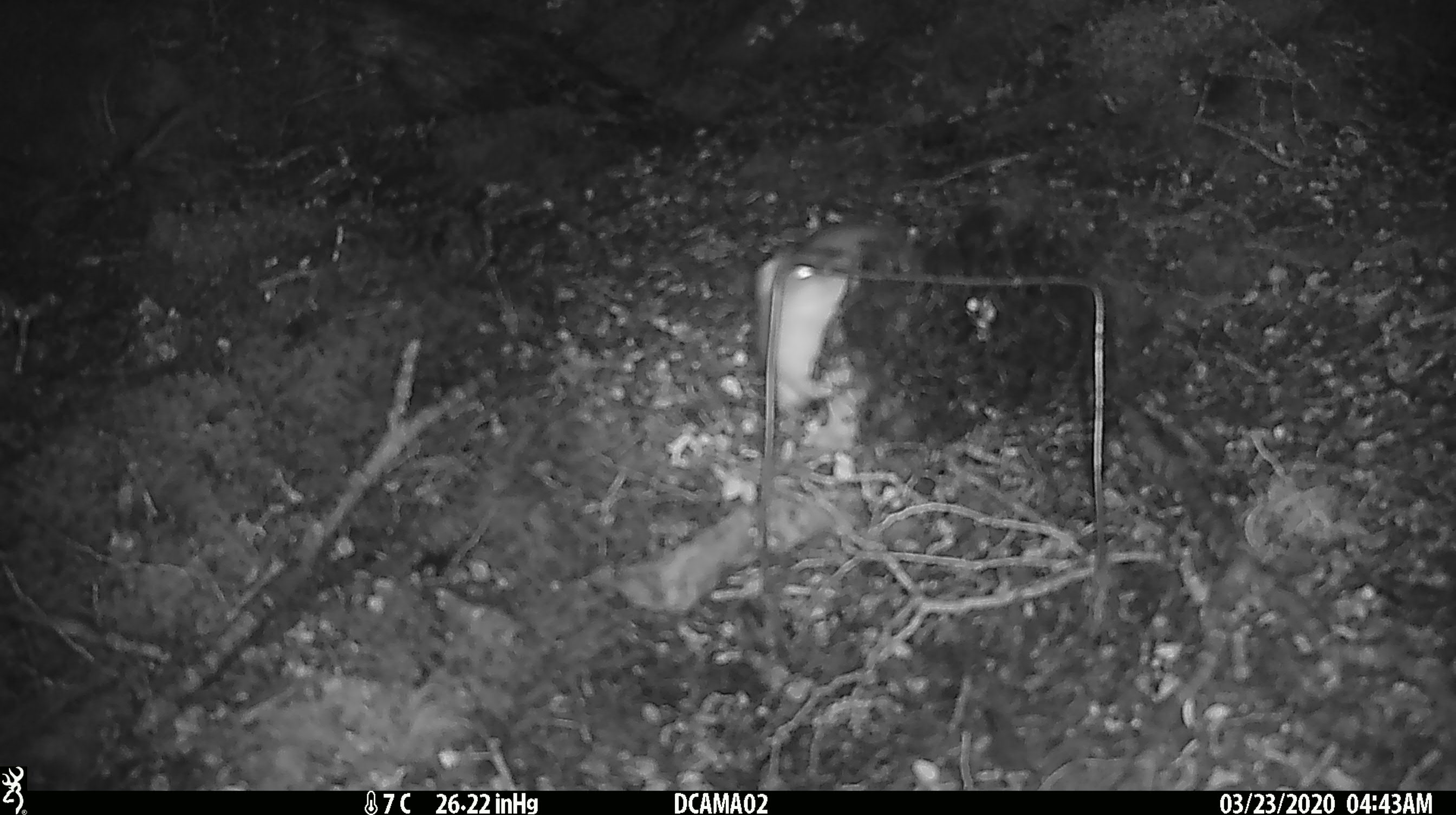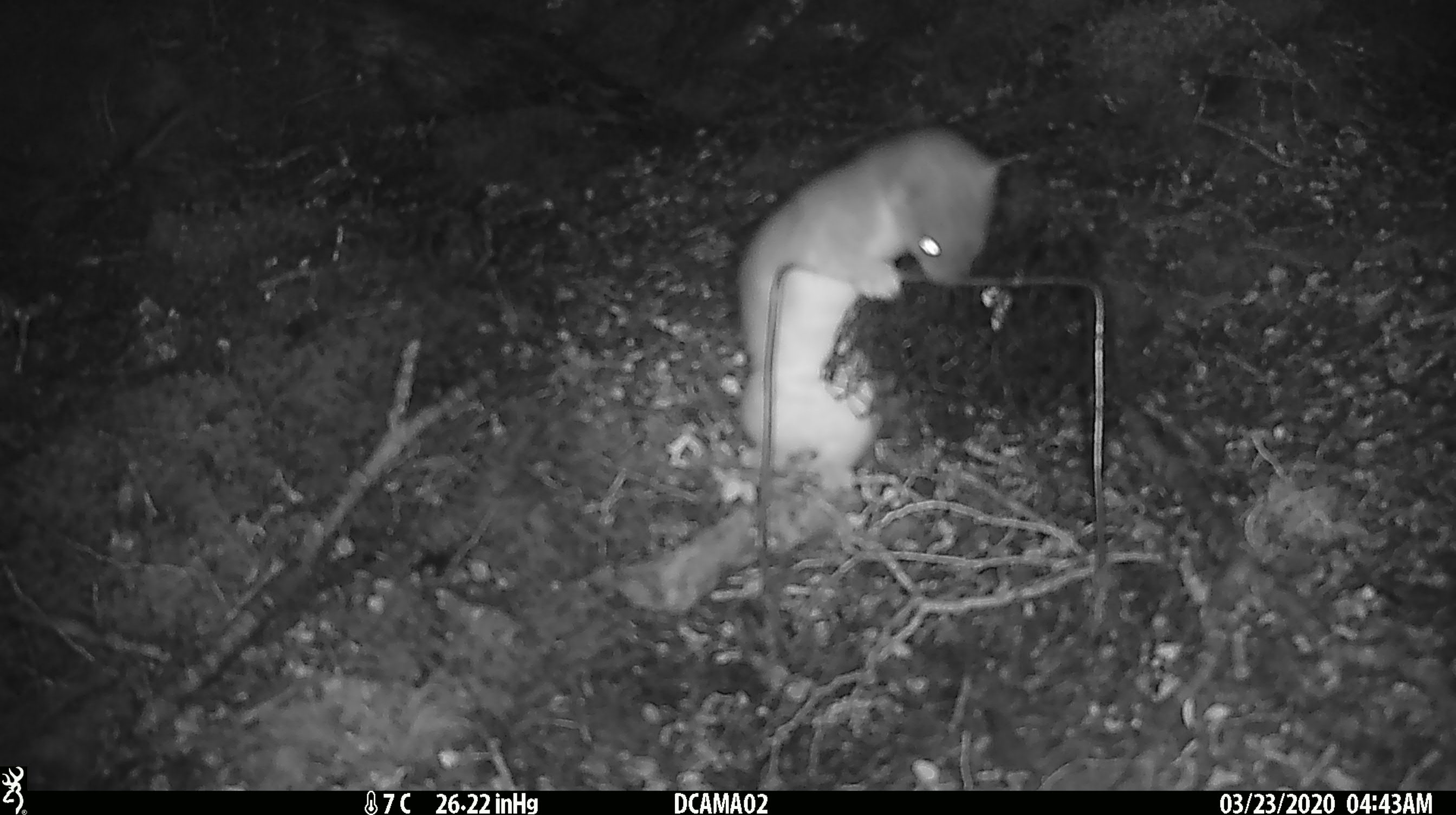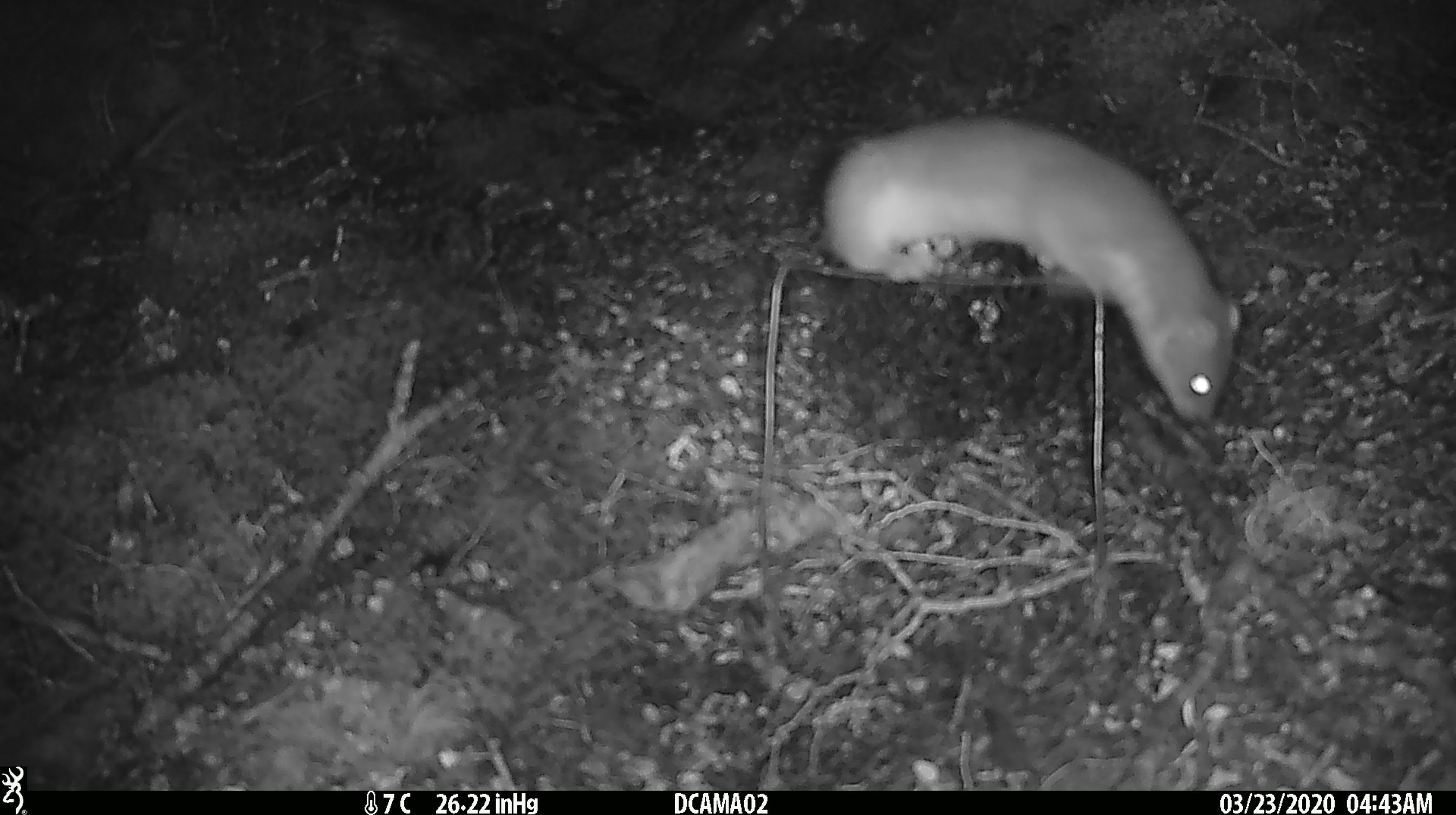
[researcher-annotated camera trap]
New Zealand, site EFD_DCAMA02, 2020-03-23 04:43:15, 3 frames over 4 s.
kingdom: Animalia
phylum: Chordata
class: Mammalia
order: Carnivora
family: Mustelidae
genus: Mustela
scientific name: Mustela erminea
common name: stoat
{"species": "stoat (Mustela erminea)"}